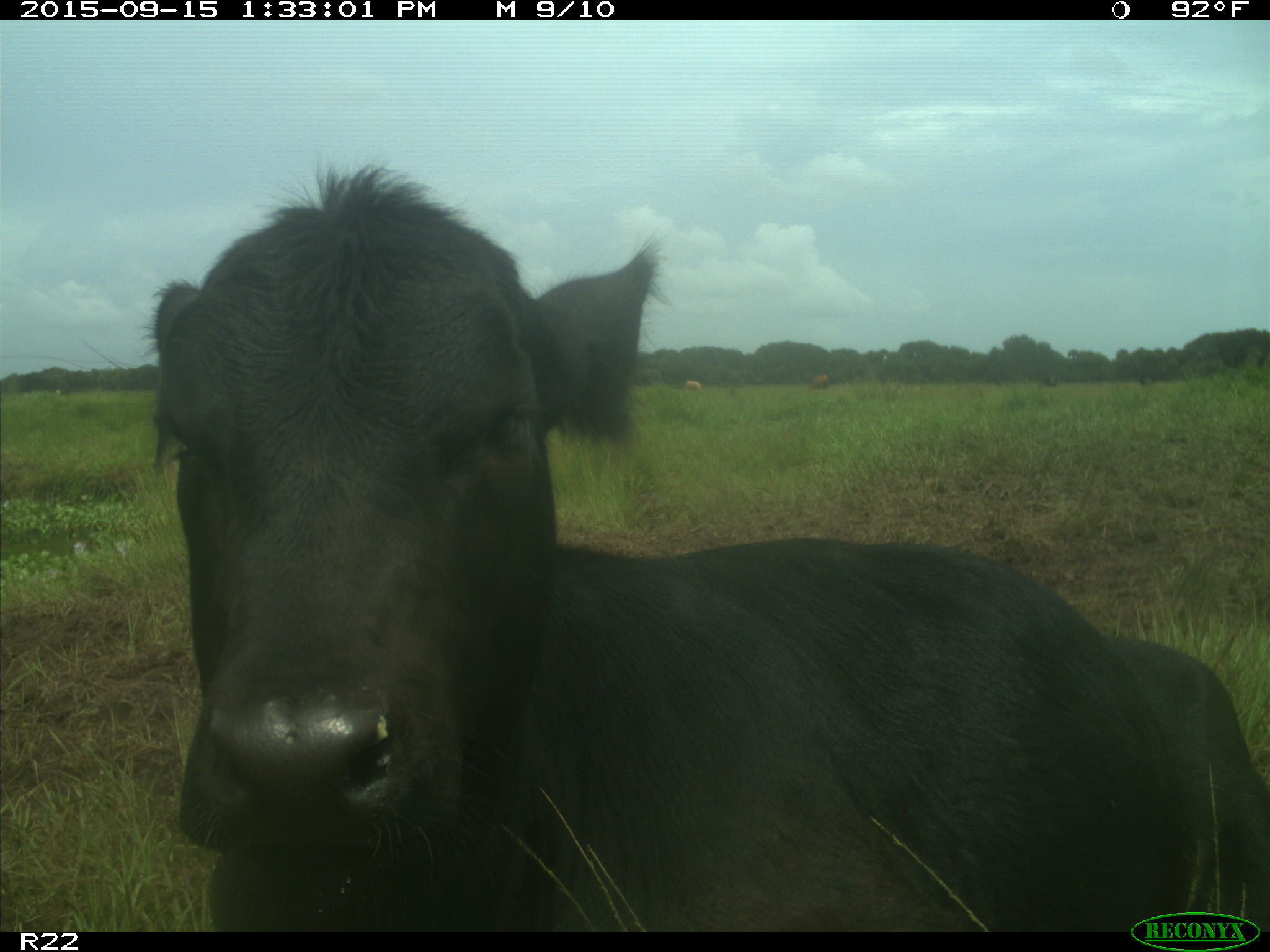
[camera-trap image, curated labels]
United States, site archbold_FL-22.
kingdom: Animalia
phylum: Chordata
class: Mammalia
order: Artiodactyla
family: Bovidae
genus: Bos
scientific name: Bos taurus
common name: domestic cow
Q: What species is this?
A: Bos taurus (domestic cow).